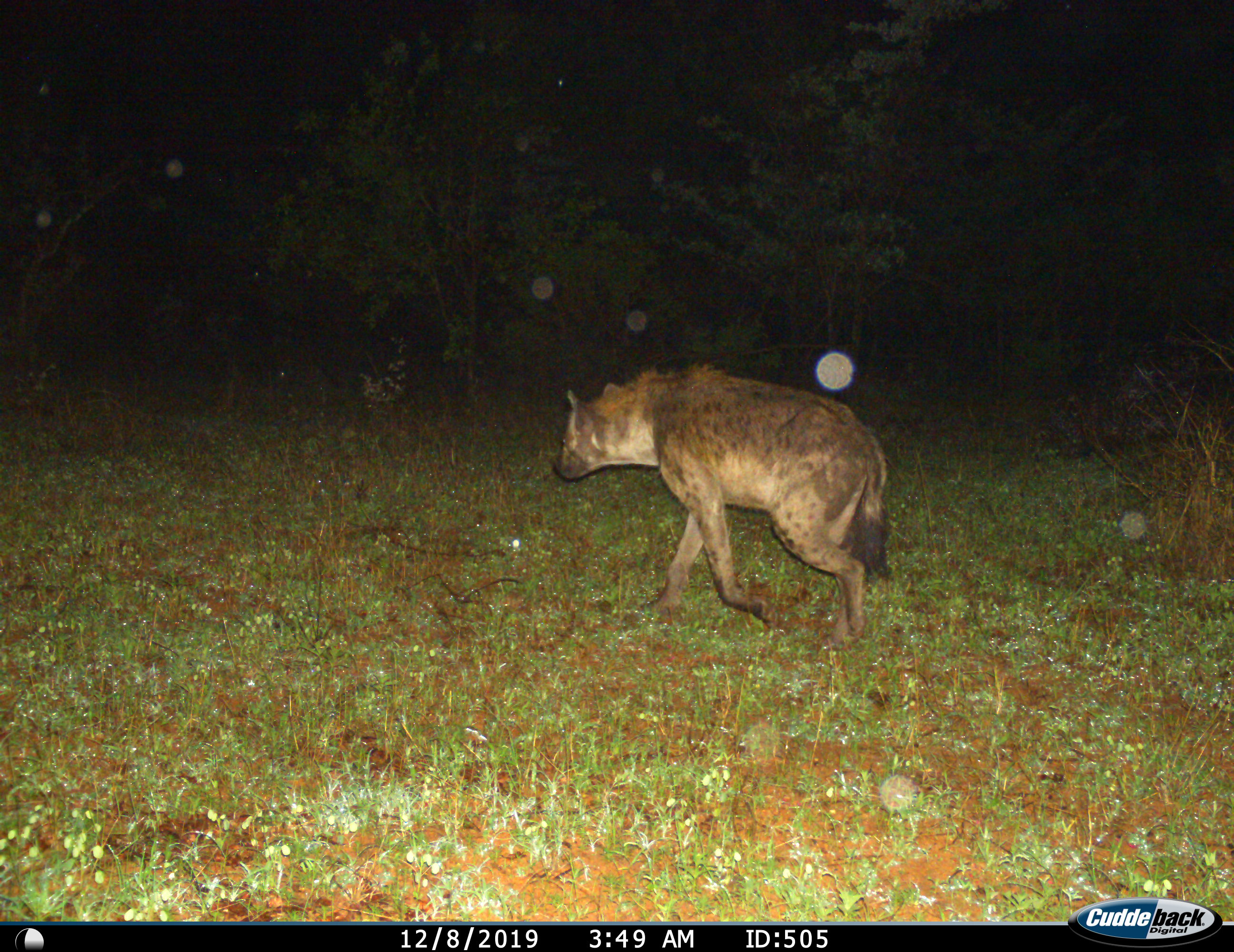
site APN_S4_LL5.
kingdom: Animalia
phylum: Chordata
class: Mammalia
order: Carnivora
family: Hyaenidae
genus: Crocuta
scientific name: Crocuta crocuta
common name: spotted hyena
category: hyenaspotted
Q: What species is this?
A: Hyenaspotted (spotted hyena) (Crocuta crocuta).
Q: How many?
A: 1.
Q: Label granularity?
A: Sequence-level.